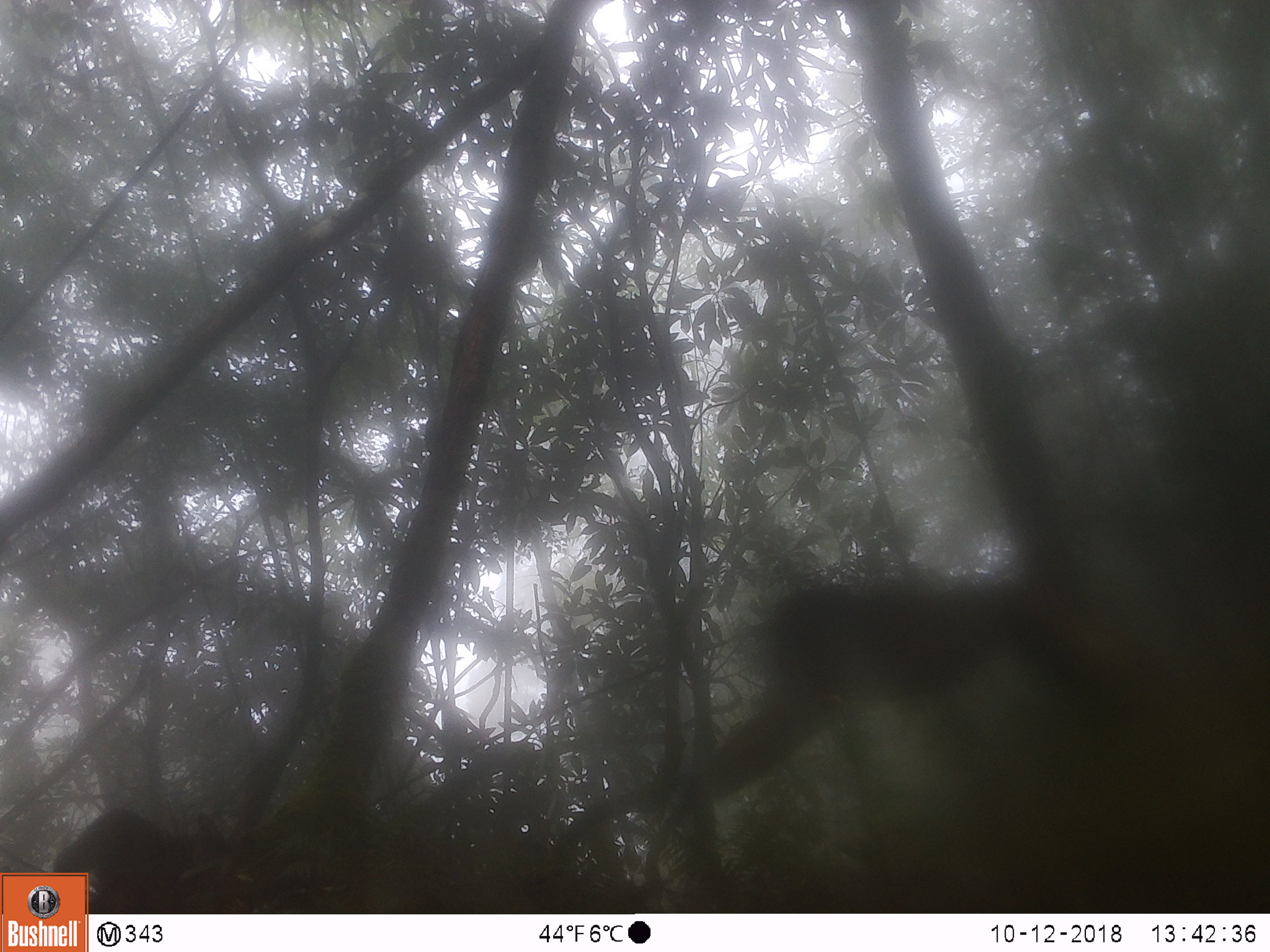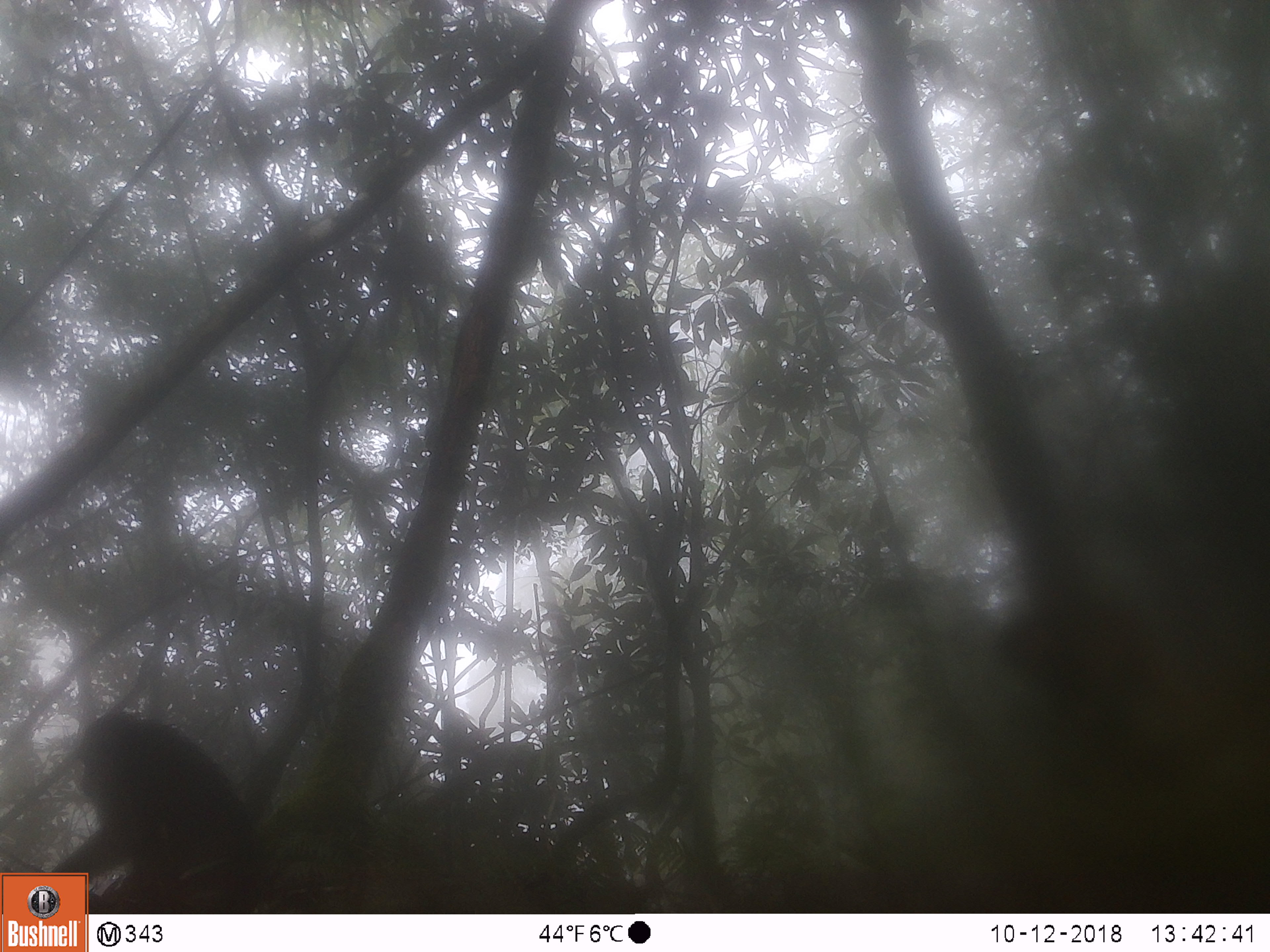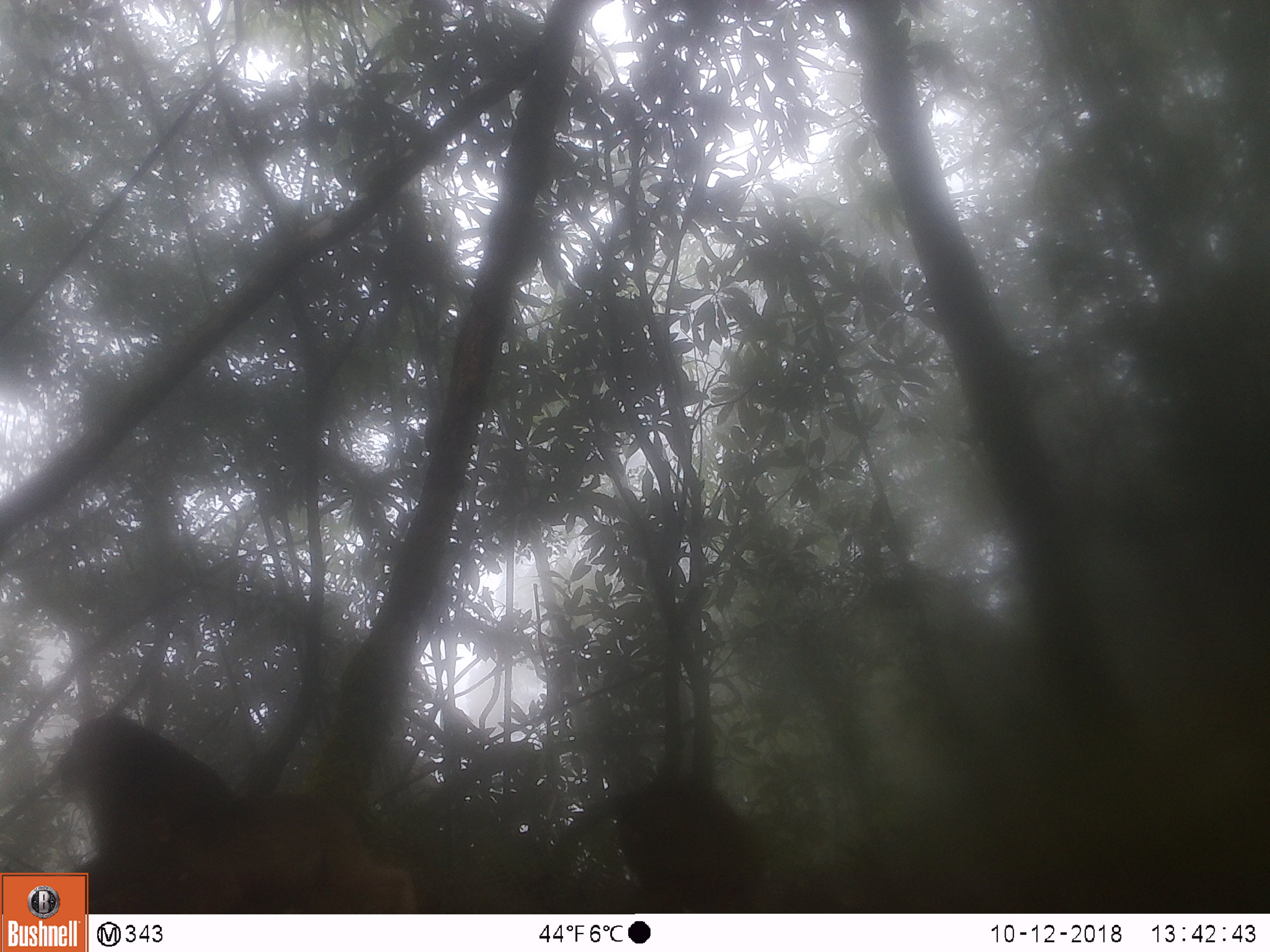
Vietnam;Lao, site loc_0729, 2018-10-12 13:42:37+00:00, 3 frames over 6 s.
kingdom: Animalia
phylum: Chordata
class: Mammalia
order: Primates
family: Cercopithecidae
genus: Macaca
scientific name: Macaca arctoides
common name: stump-tailed macaque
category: stump tailed macaque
Stump tailed macaque (stump-tailed macaque) (Macaca arctoides). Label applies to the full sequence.